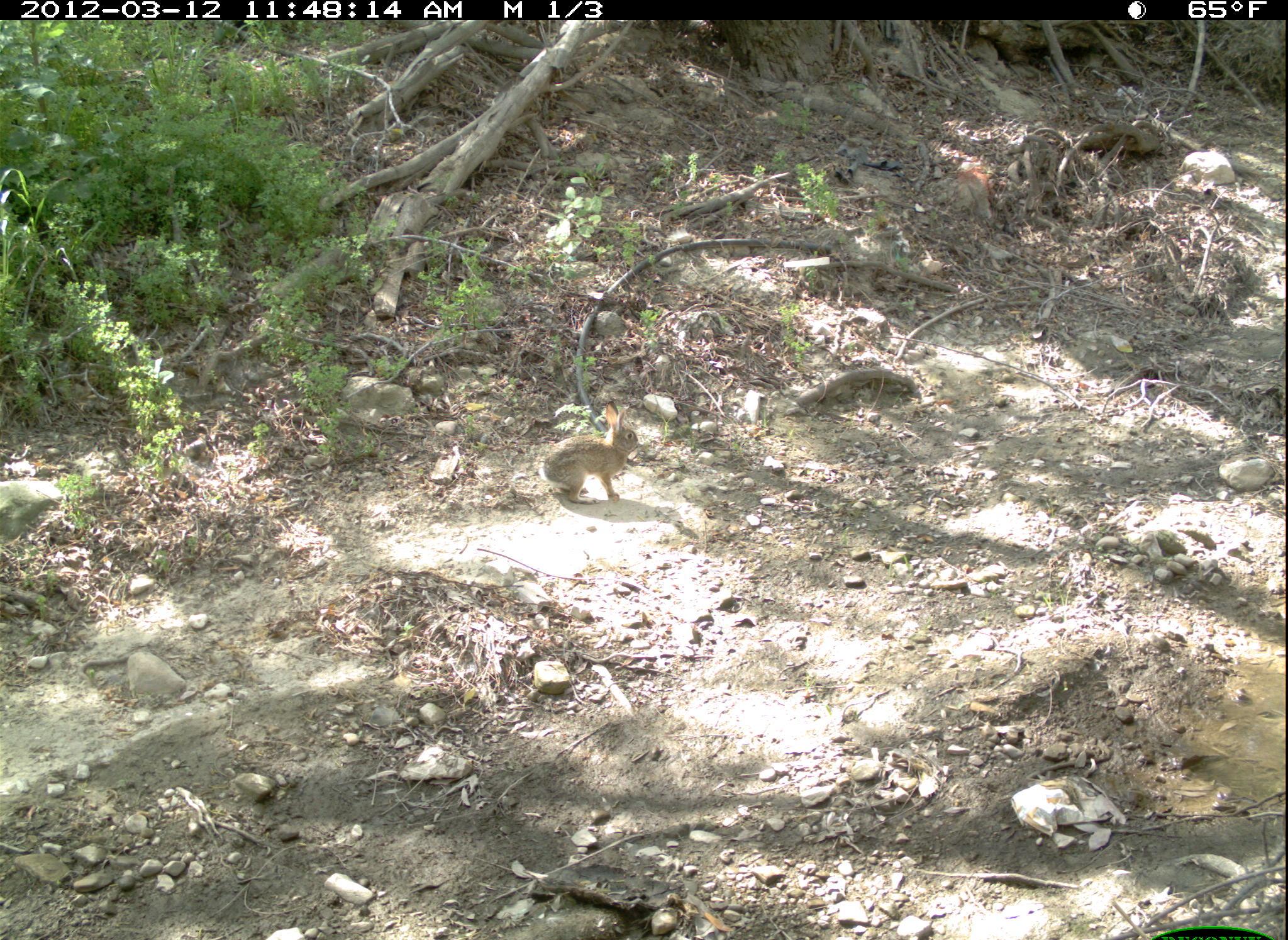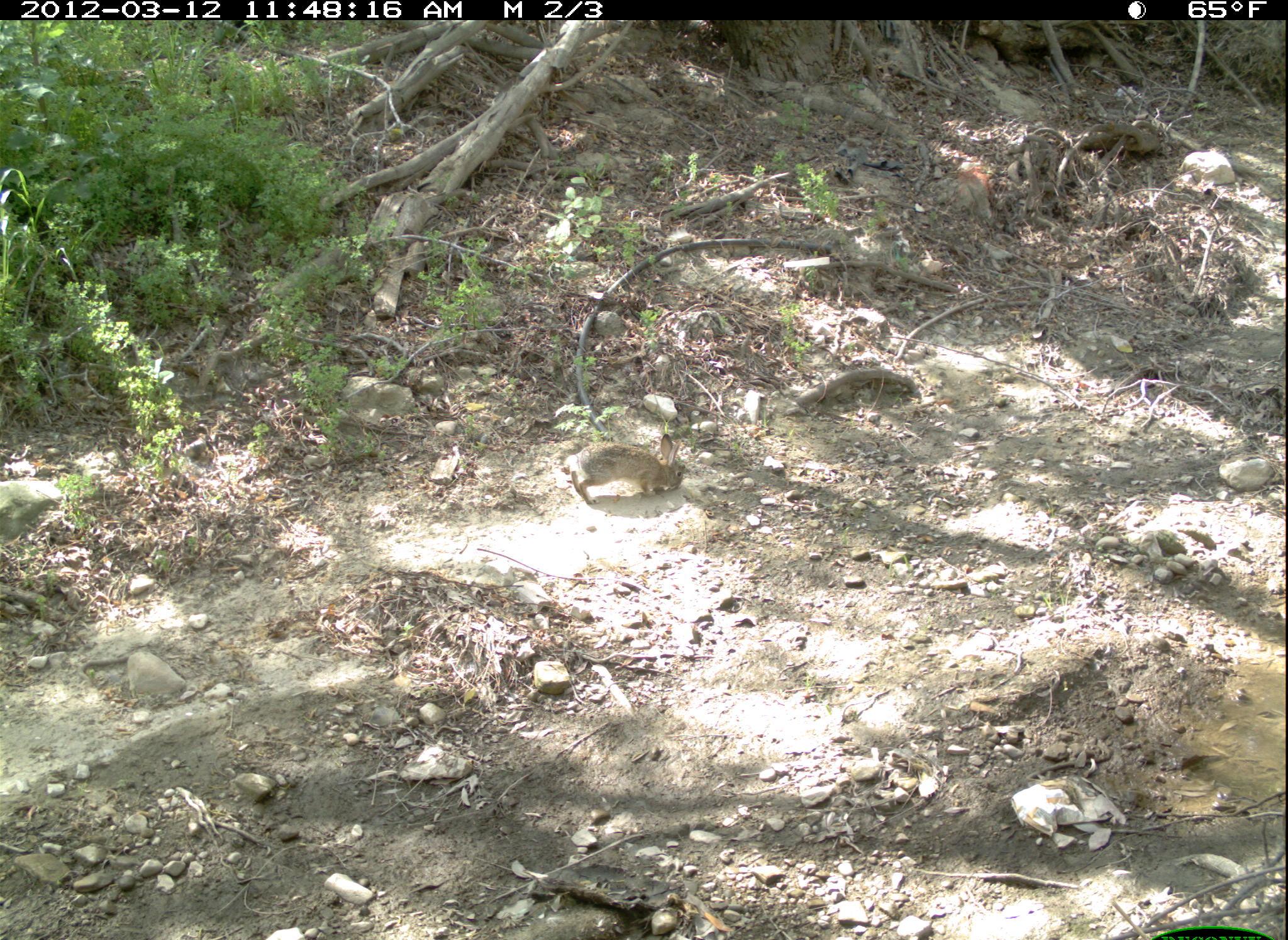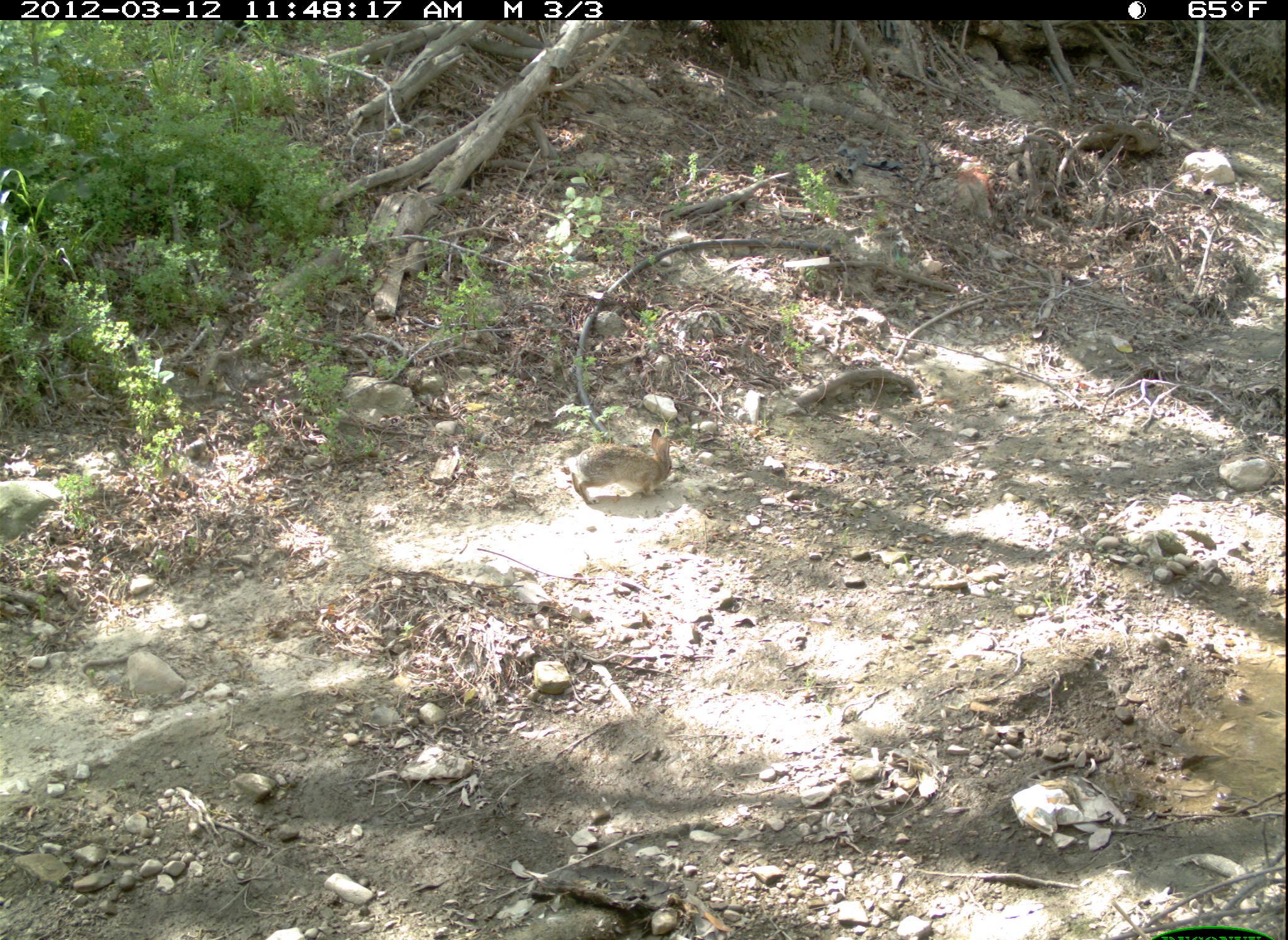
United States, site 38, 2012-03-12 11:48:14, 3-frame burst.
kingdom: Animalia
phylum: Chordata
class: Mammalia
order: Lagomorpha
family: Leporidae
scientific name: Leporidae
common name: rabbits and hares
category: rabbit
Rabbit (rabbits and hares) (Leporidae).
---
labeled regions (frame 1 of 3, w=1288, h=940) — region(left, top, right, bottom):
rabbit: region(533, 404, 654, 522)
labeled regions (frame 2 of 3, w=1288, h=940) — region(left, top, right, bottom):
rabbit: region(557, 396, 705, 506)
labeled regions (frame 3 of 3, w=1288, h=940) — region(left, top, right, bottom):
rabbit: region(551, 409, 708, 519)